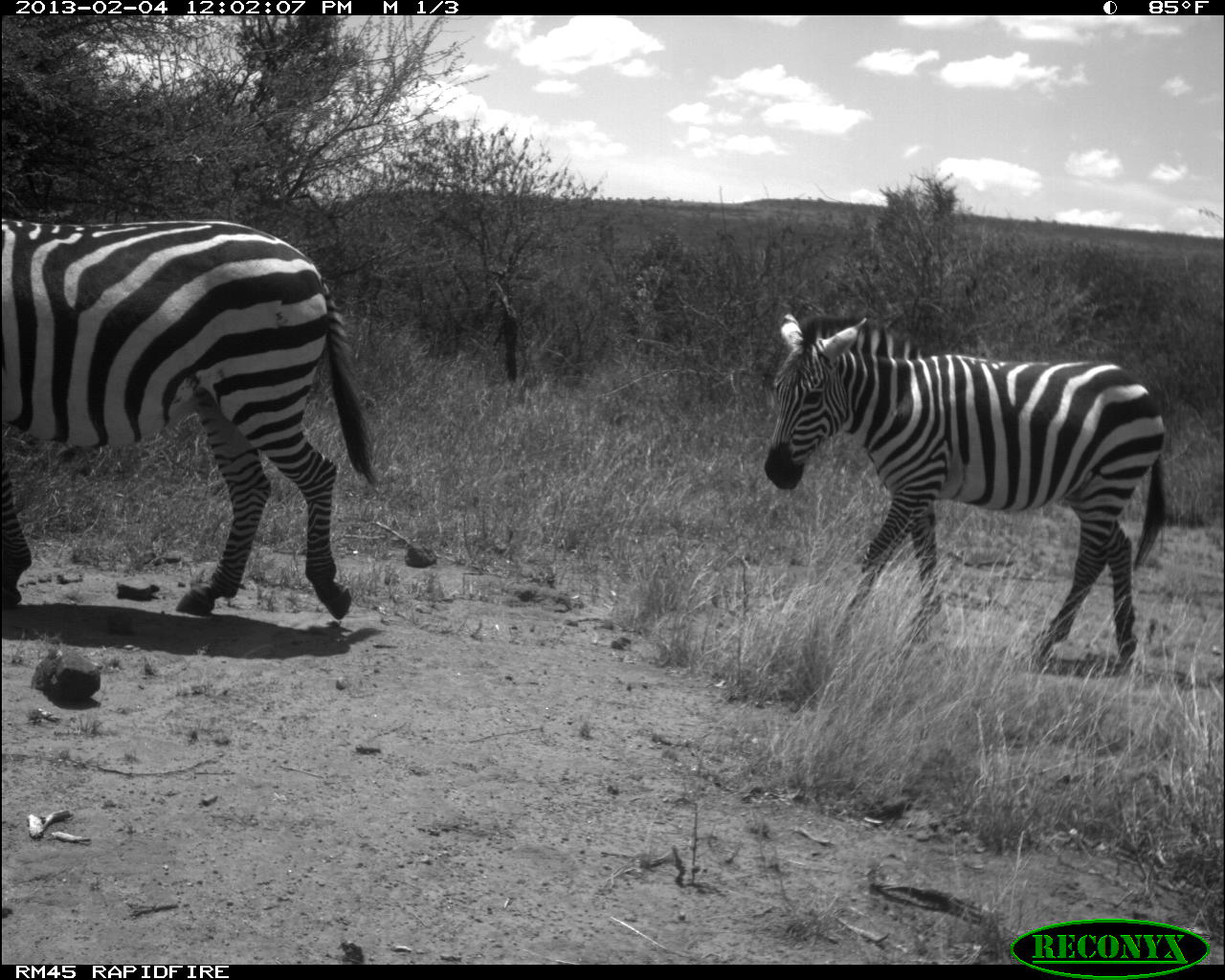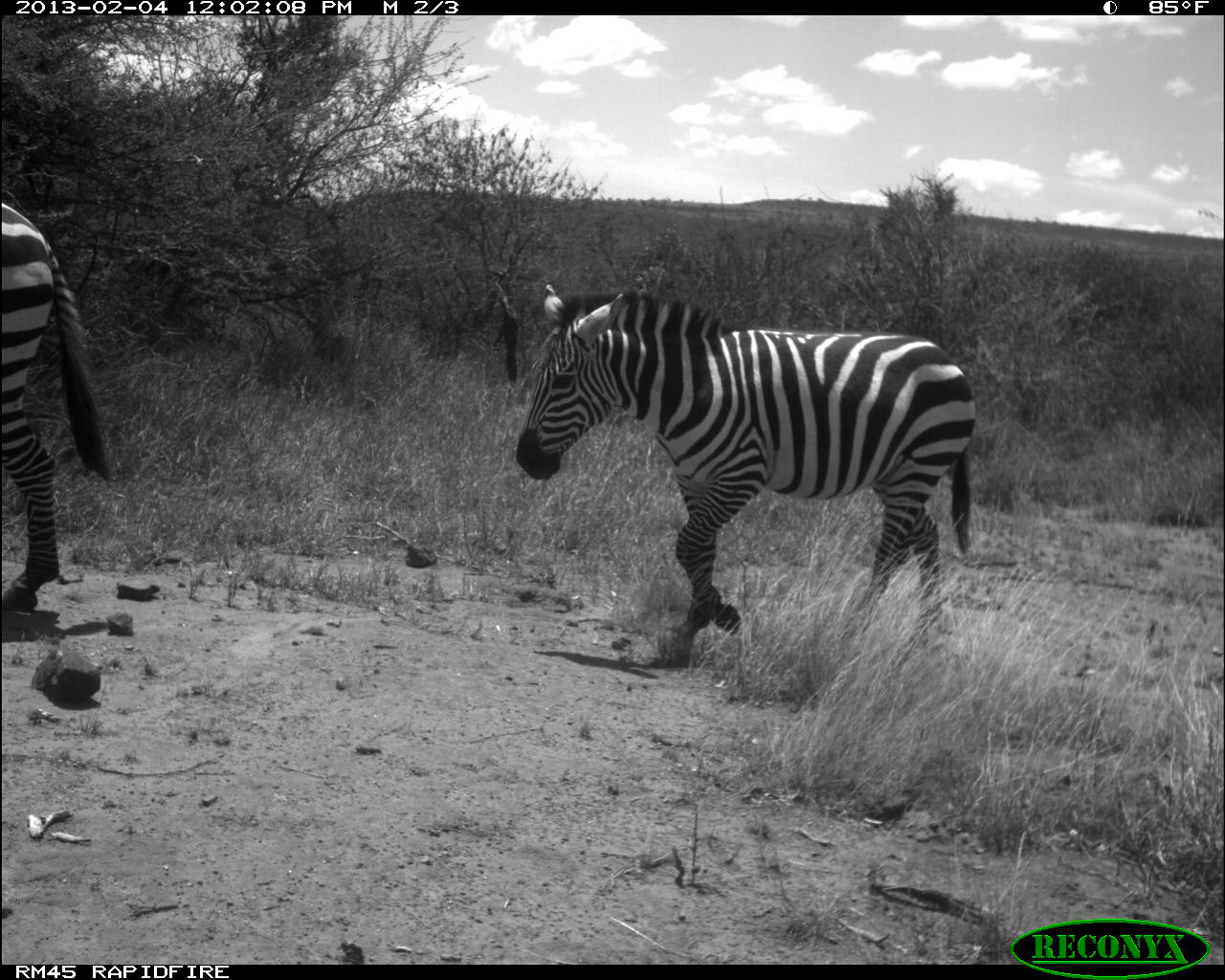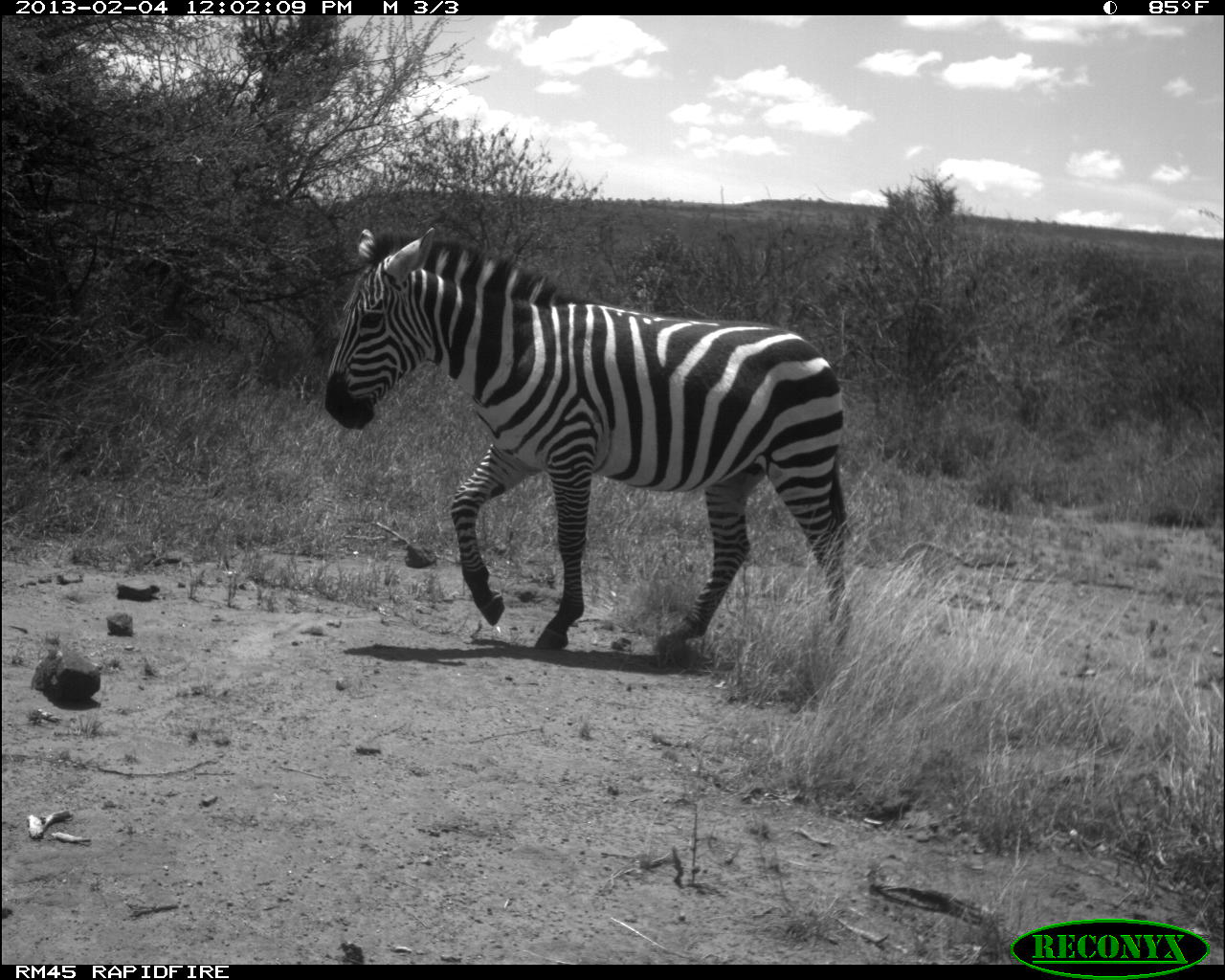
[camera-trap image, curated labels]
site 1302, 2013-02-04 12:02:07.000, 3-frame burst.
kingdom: Animalia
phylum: Chordata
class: Mammalia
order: Perissodactyla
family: Equidae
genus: Equus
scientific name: Equus quagga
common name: plains zebra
Equus quagga (plains zebra), count 2.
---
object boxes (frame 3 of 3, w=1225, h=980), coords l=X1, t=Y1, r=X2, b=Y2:
equus quagga: l=320, t=220, r=852, b=656